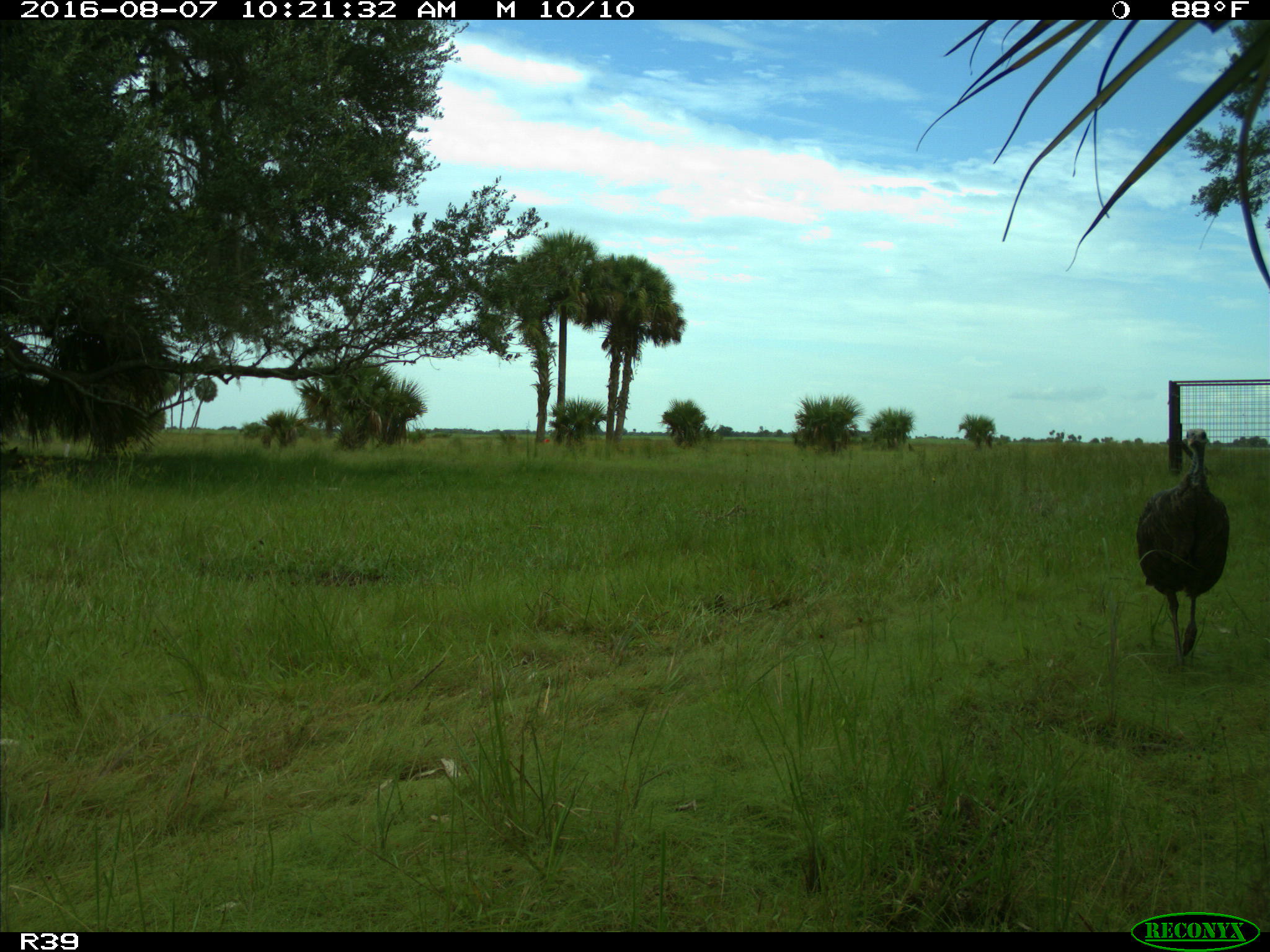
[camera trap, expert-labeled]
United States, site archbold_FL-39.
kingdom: Animalia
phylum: Chordata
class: Aves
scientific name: Aves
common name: birds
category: unidentified bird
Unidentified bird (birds) (Aves).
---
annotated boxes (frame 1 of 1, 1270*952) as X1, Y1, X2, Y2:
animal: 1136, 428, 1230, 667